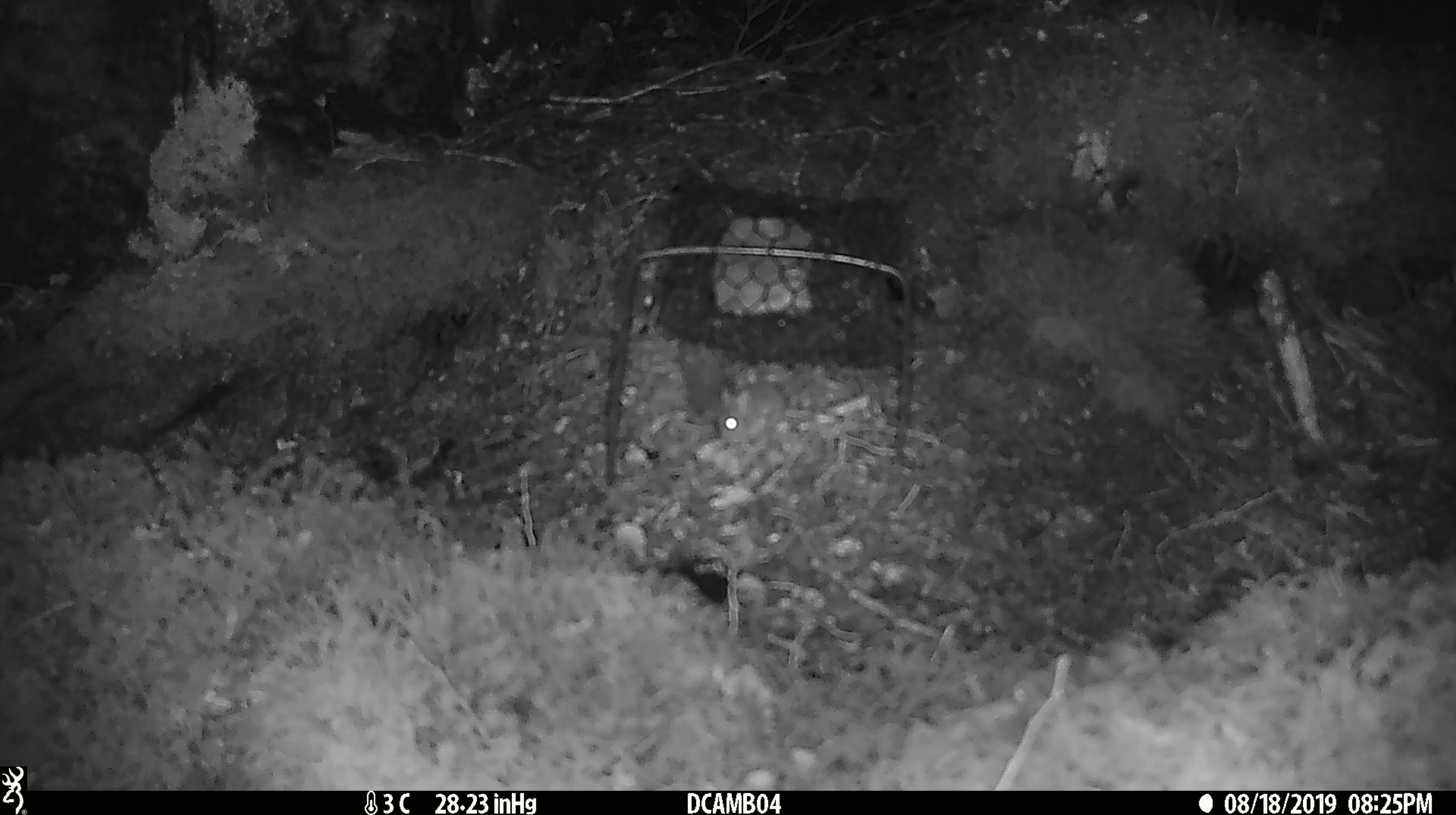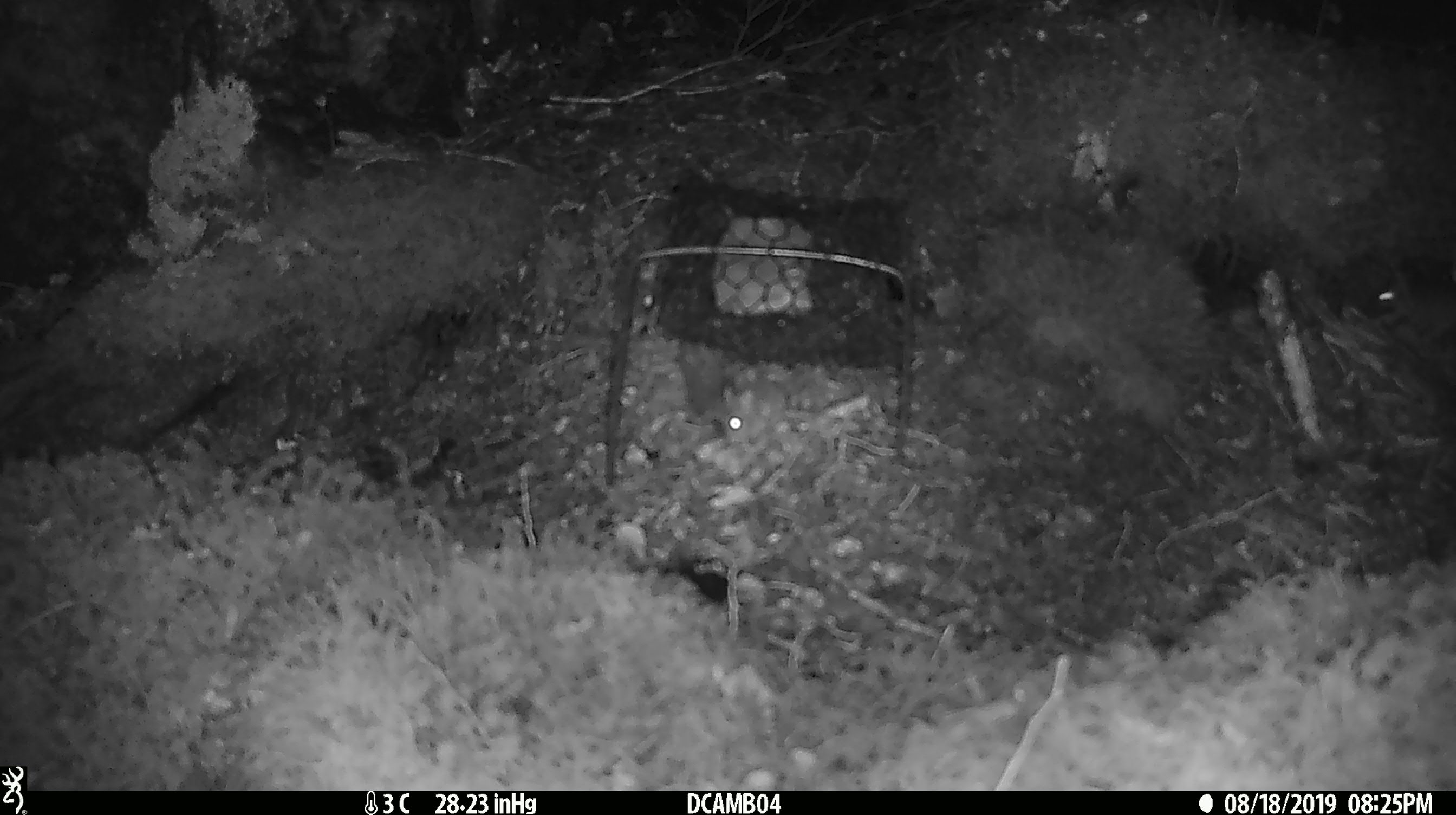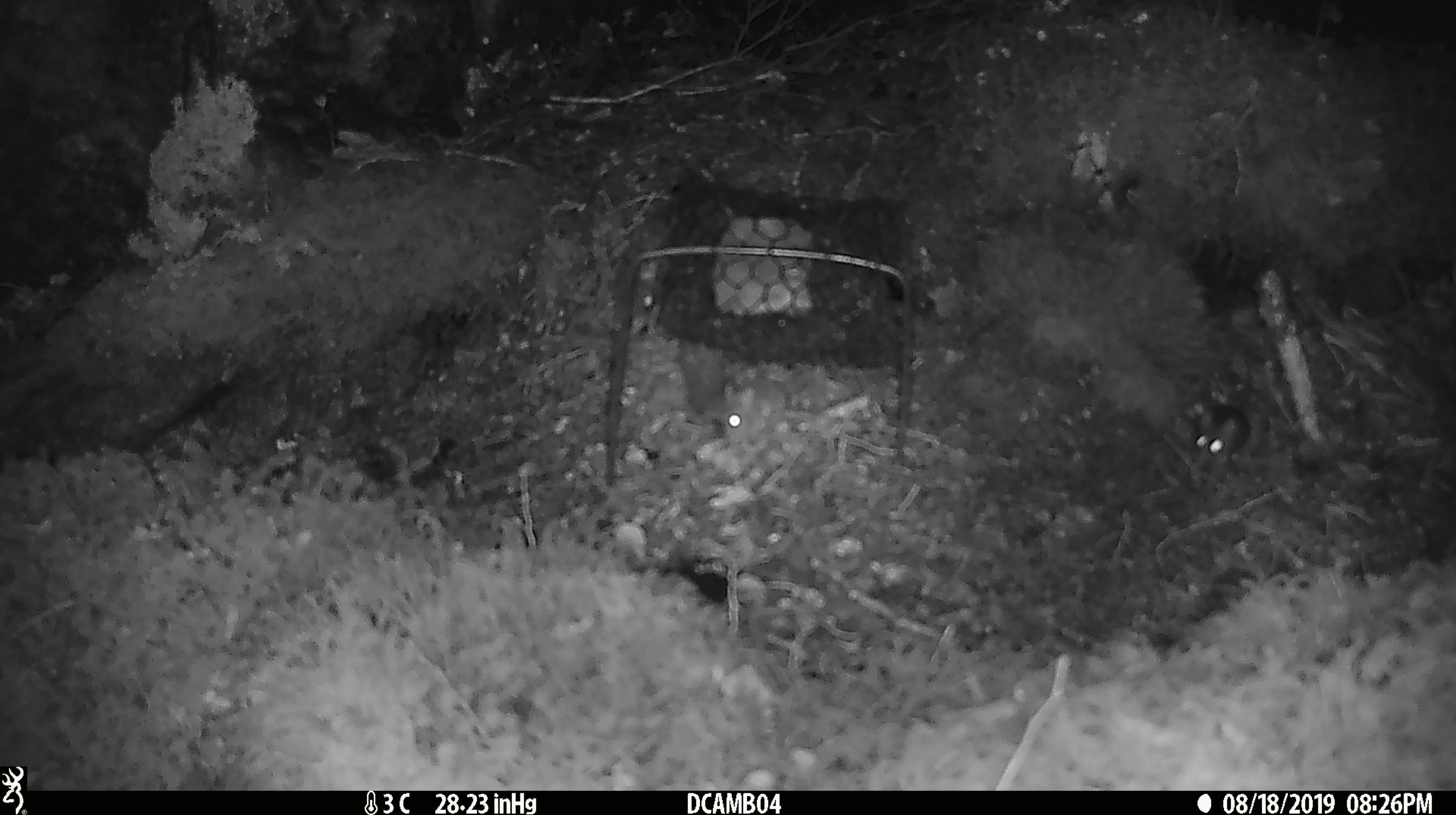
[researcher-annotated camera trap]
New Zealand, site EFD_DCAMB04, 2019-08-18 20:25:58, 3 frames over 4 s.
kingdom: Animalia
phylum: Chordata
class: Mammalia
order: Rodentia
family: Muridae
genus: Mus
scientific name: Mus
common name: mouse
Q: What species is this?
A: Mouse (Mus).